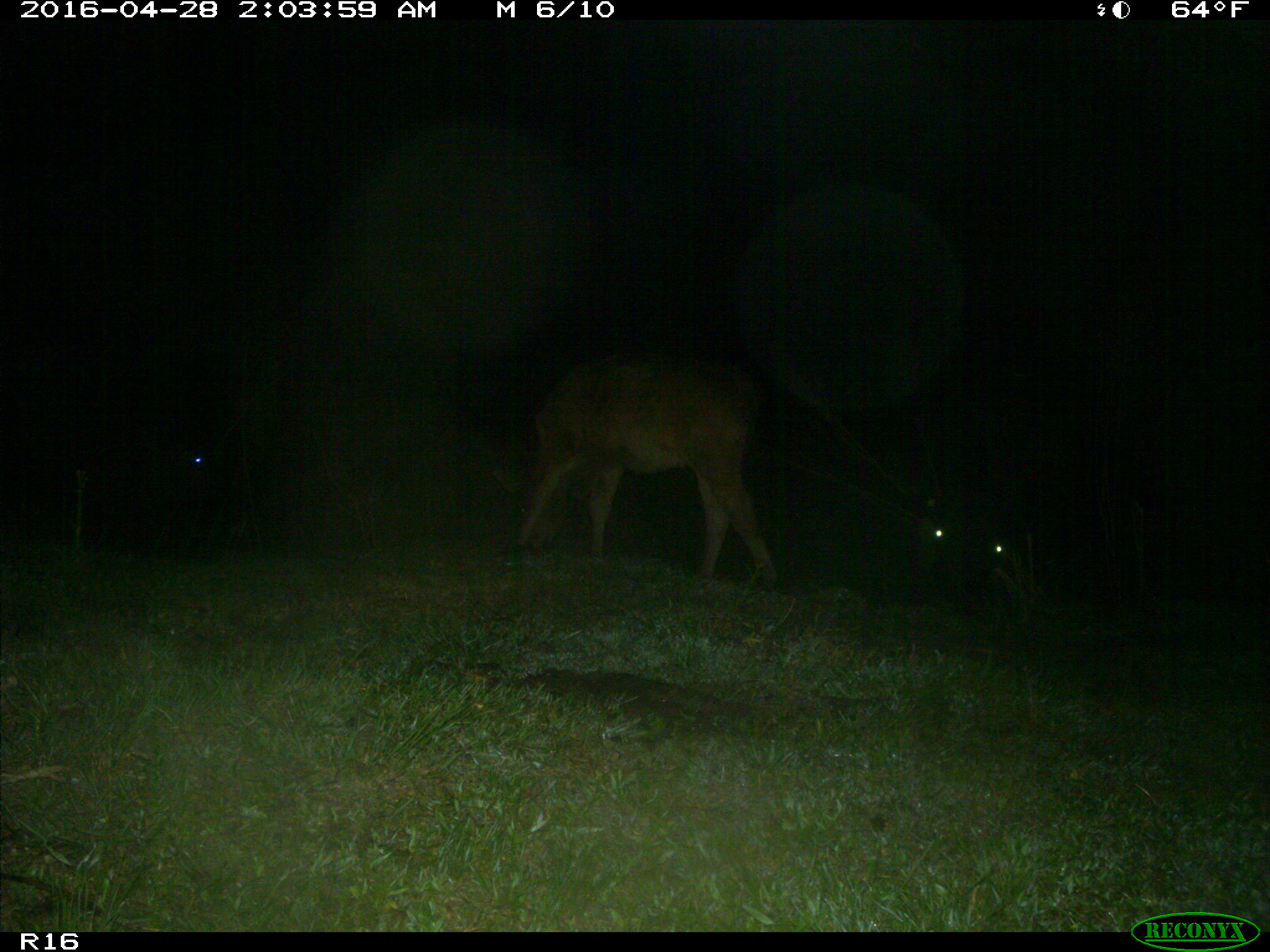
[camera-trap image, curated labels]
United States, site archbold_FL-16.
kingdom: Animalia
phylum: Chordata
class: Mammalia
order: Artiodactyla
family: Bovidae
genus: Bos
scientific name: Bos taurus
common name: domestic cow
Bos taurus (domestic cow).